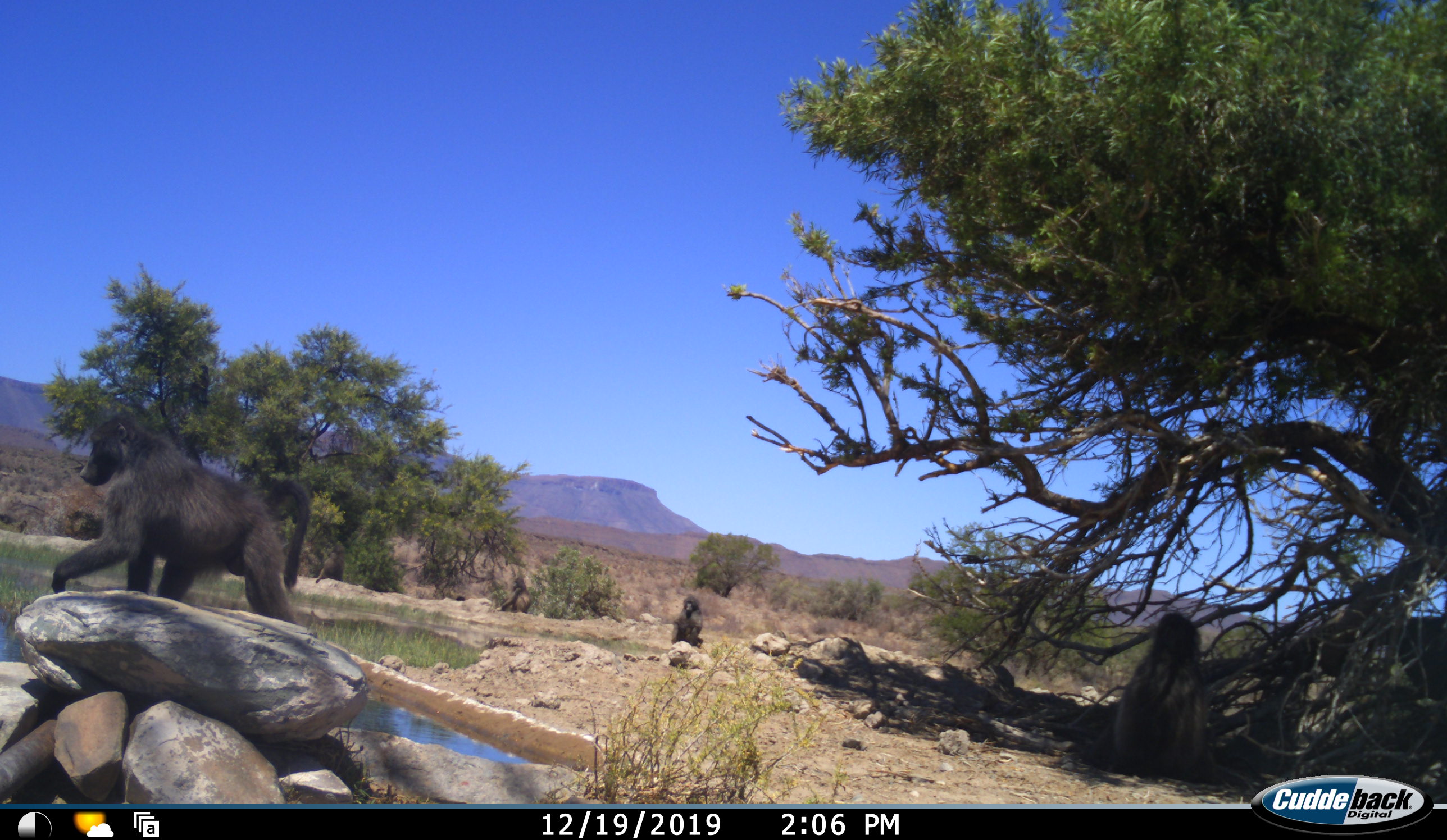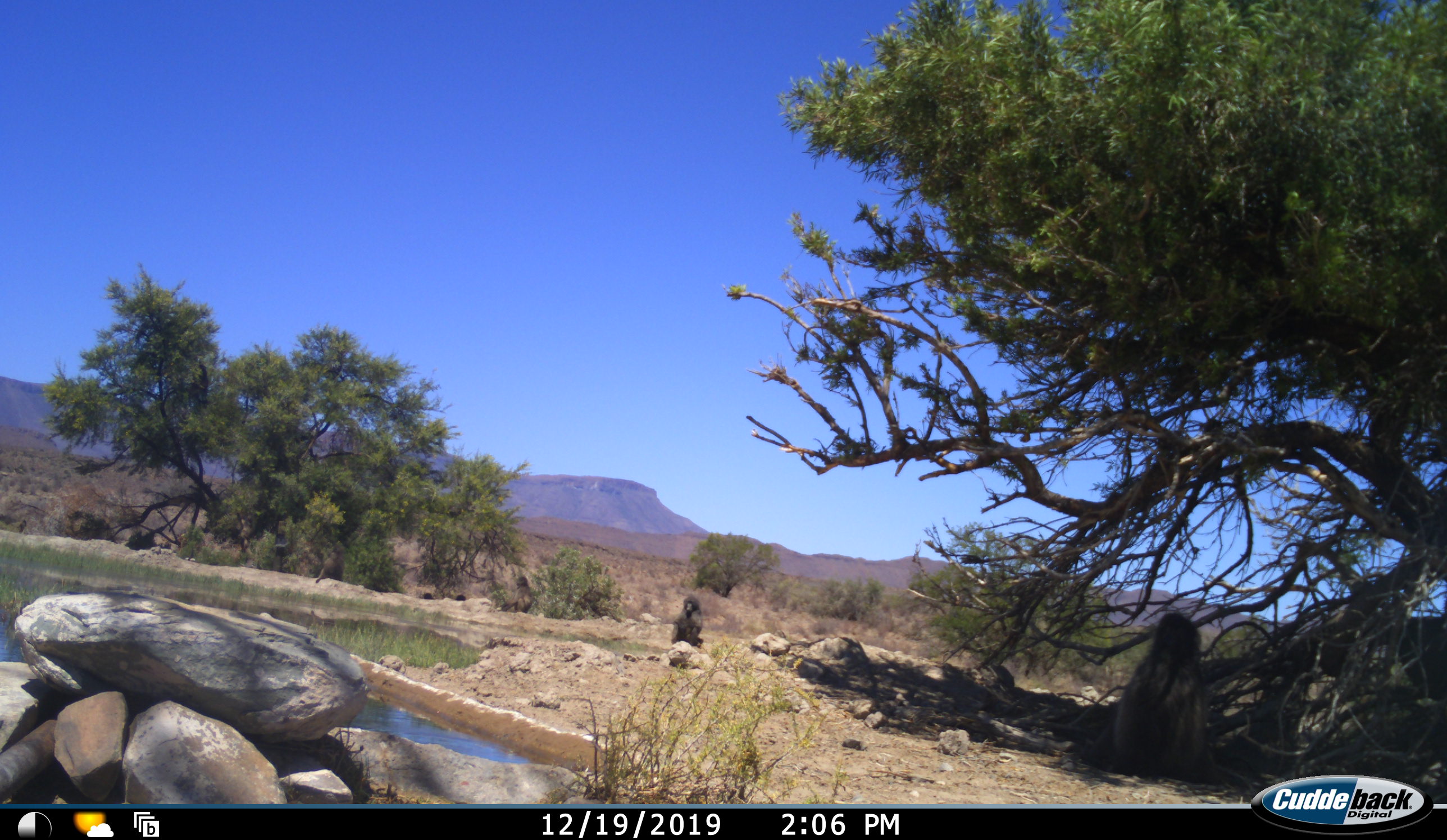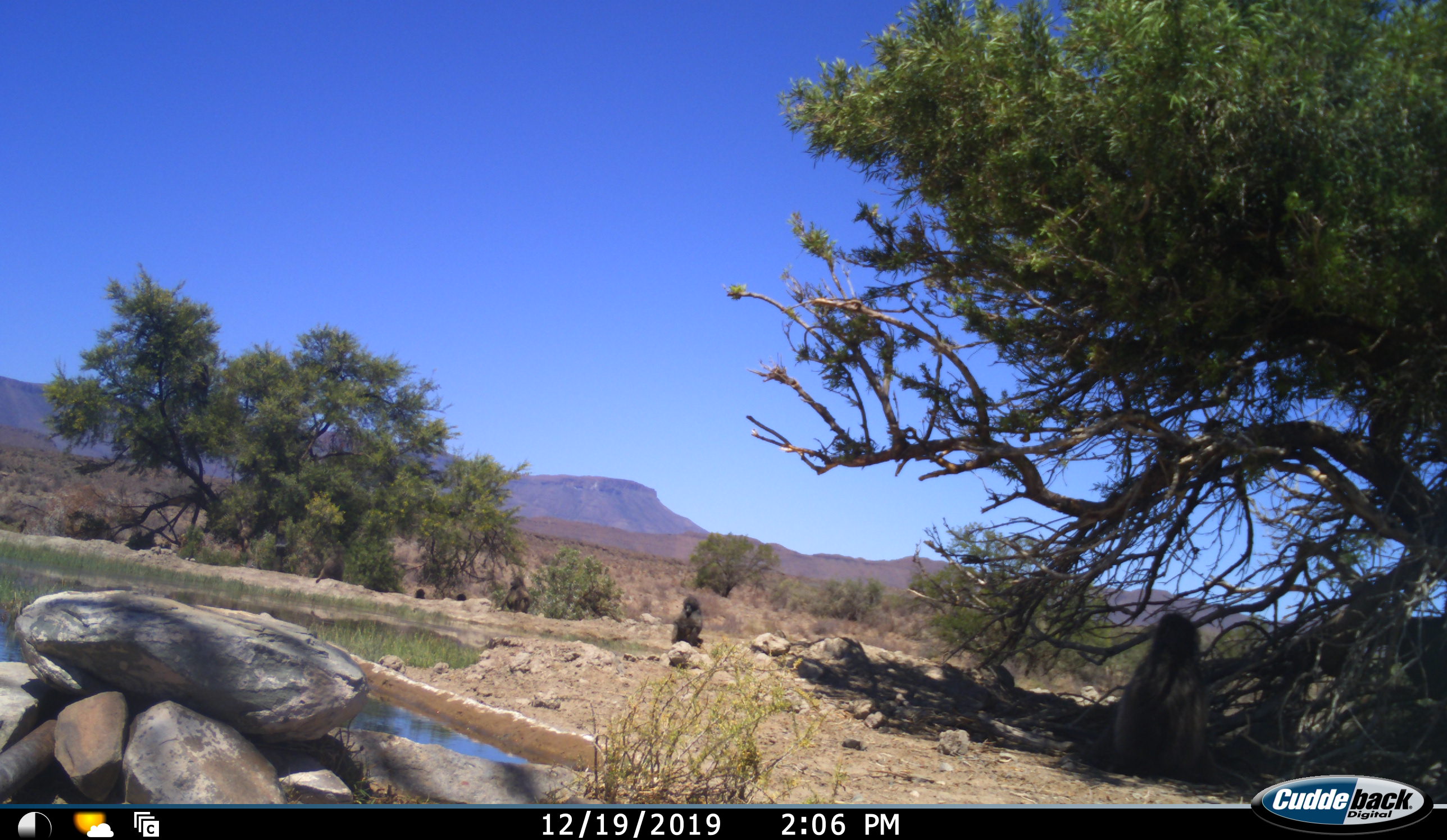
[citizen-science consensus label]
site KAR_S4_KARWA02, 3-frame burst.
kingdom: Animalia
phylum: Chordata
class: Mammalia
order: Primates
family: Cercopithecidae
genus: Papio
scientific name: Papio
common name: baboon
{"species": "baboon (Papio)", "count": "6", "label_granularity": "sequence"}